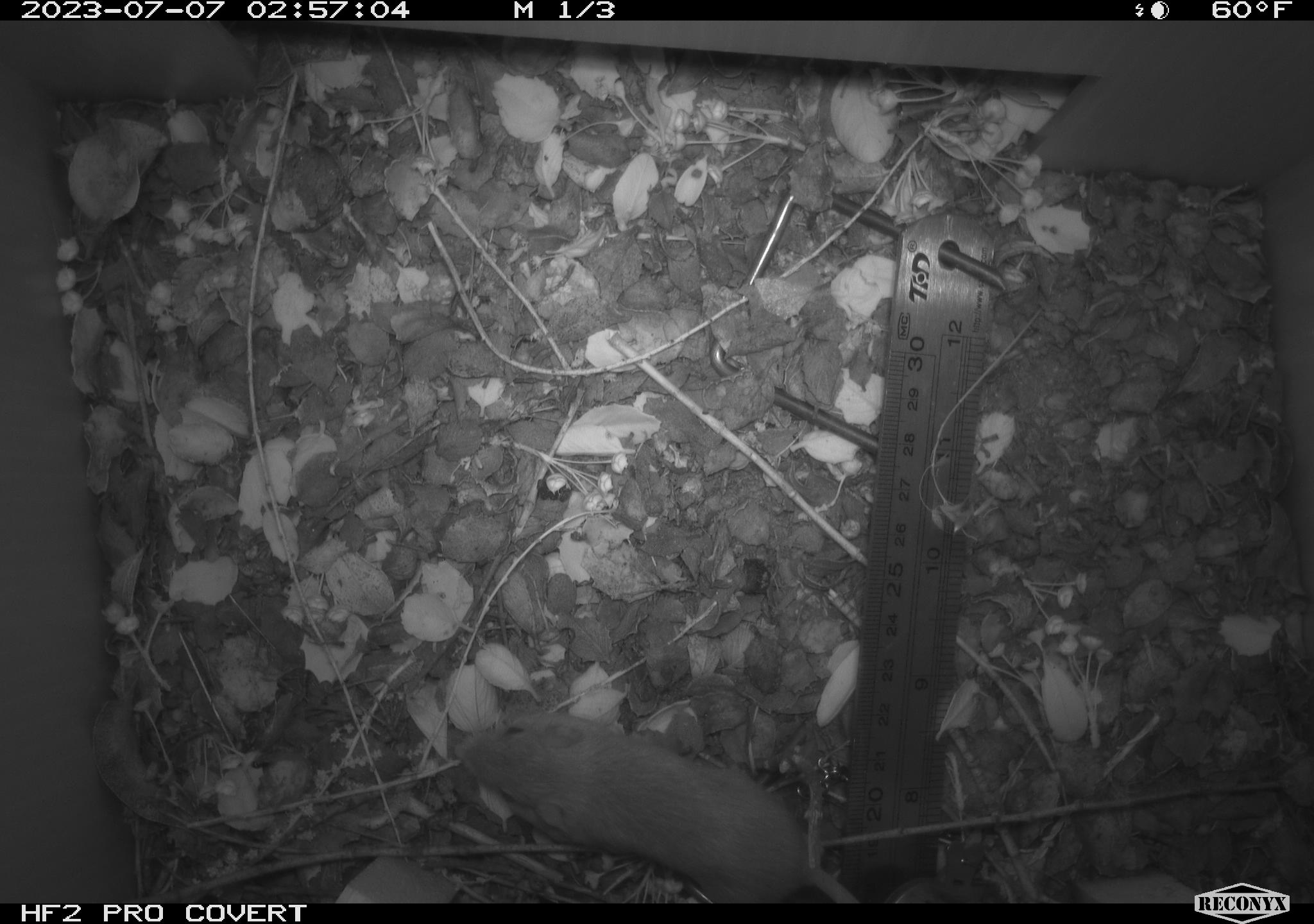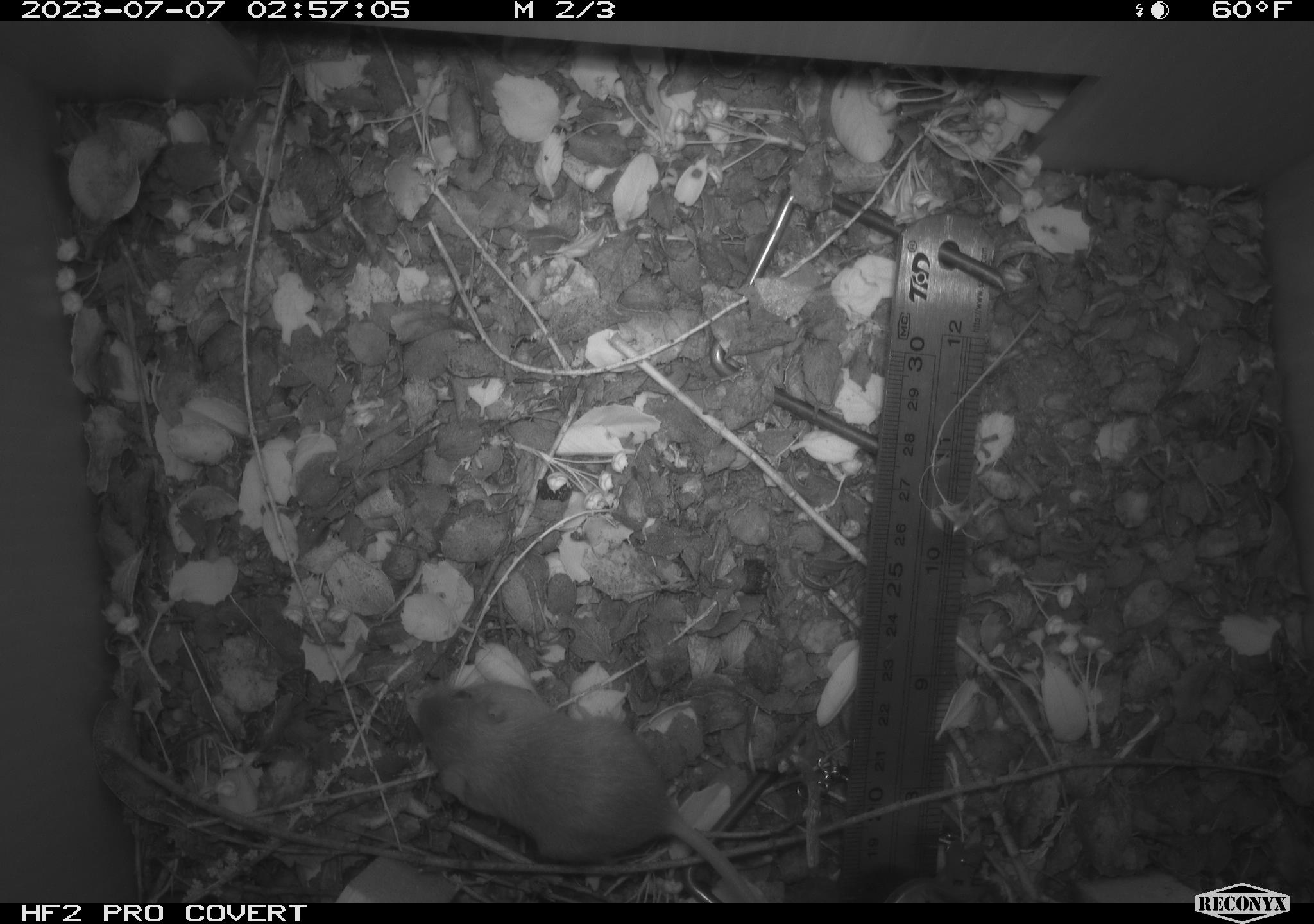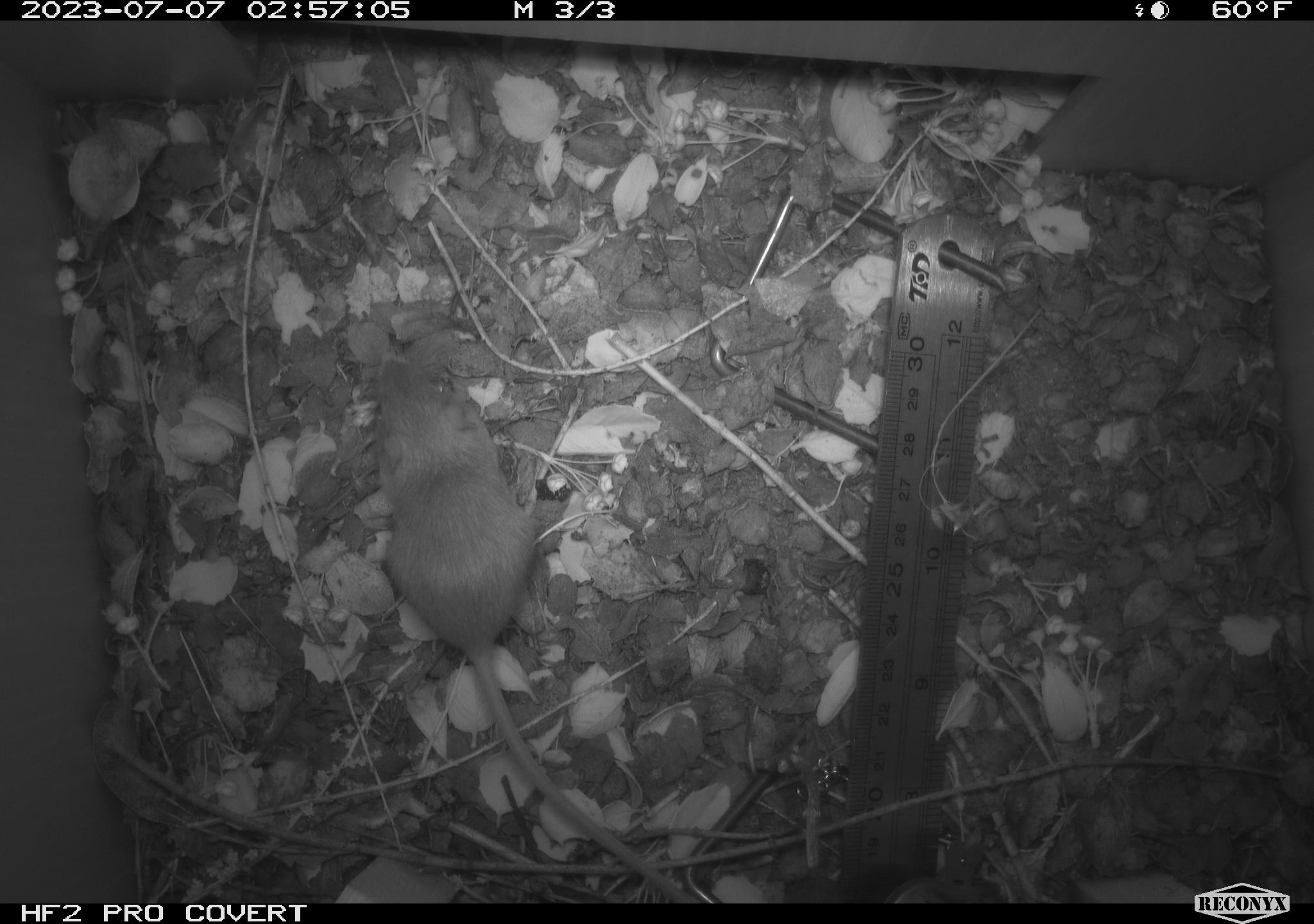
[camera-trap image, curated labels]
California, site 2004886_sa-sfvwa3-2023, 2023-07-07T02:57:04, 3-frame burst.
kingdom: Animalia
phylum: Chordata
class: Mammalia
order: Rodentia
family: Heteromyidae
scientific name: Heteromyidae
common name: kangaroo rats and pocket mice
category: heteromyidae family